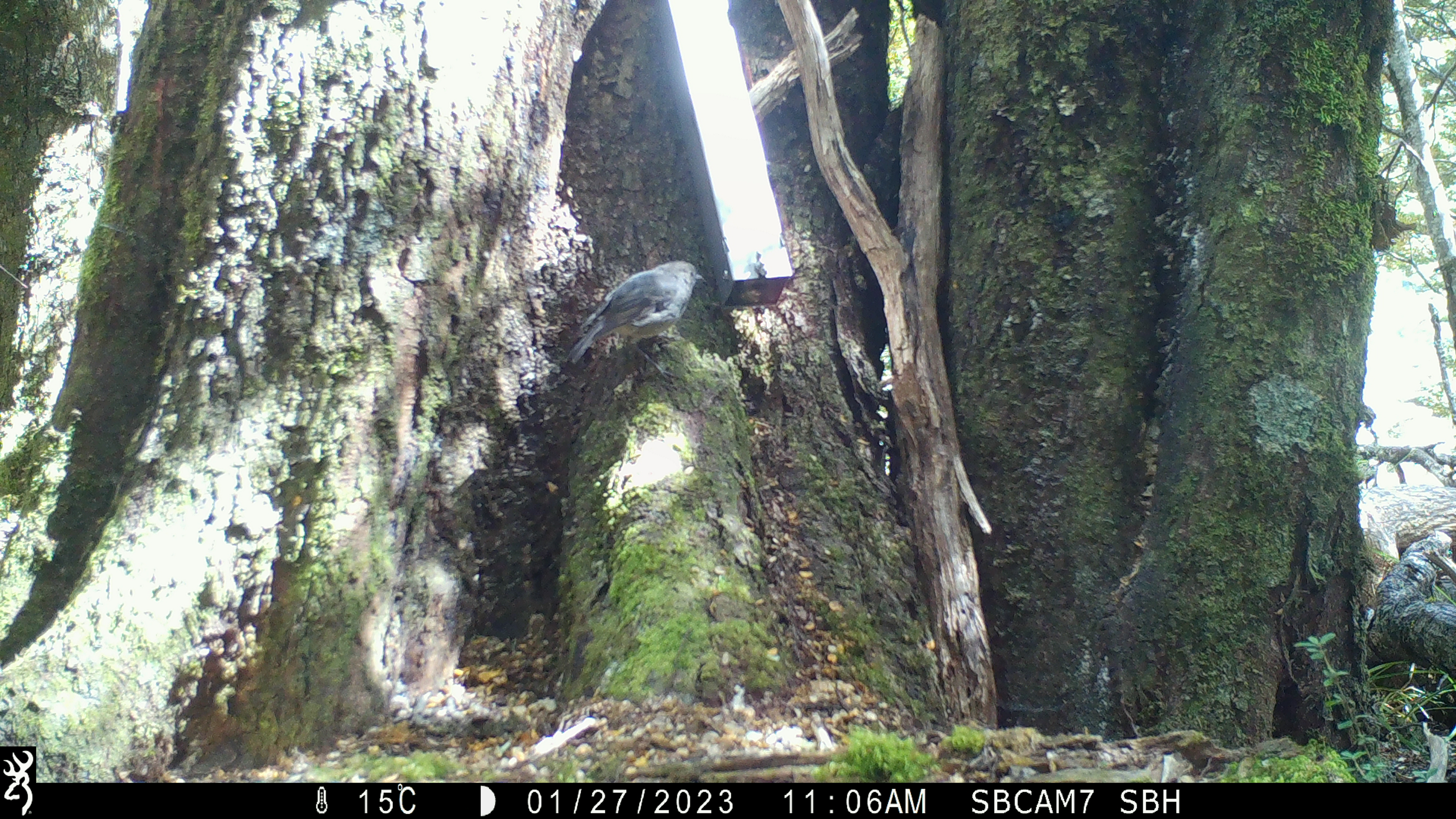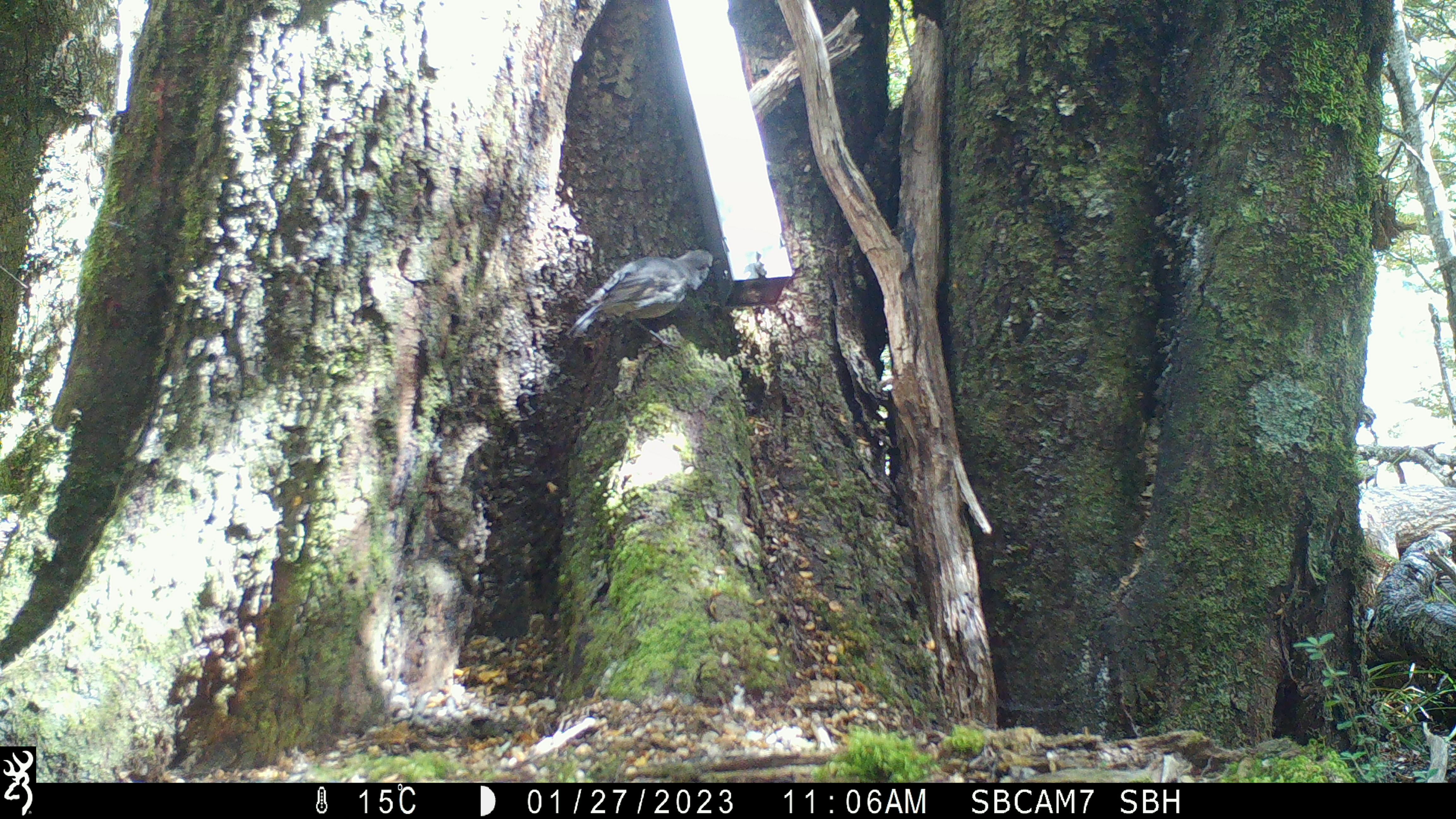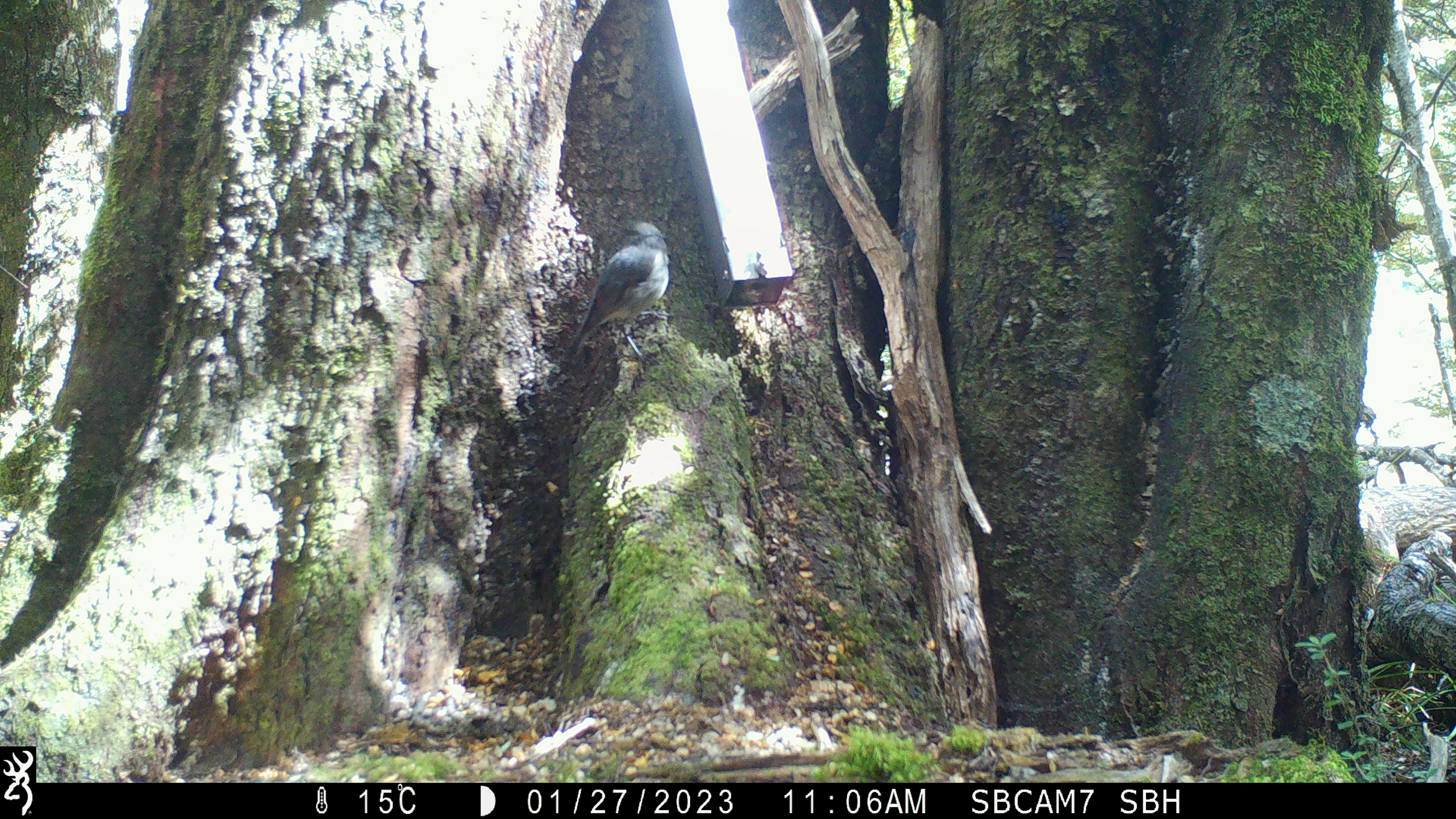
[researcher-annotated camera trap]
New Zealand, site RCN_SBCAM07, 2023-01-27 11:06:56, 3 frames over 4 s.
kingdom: Animalia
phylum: Chordata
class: Aves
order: Passeriformes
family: Petroicidae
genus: Petroica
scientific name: Petroica australis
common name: new zealand robin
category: robin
Robin (new zealand robin) (Petroica australis).